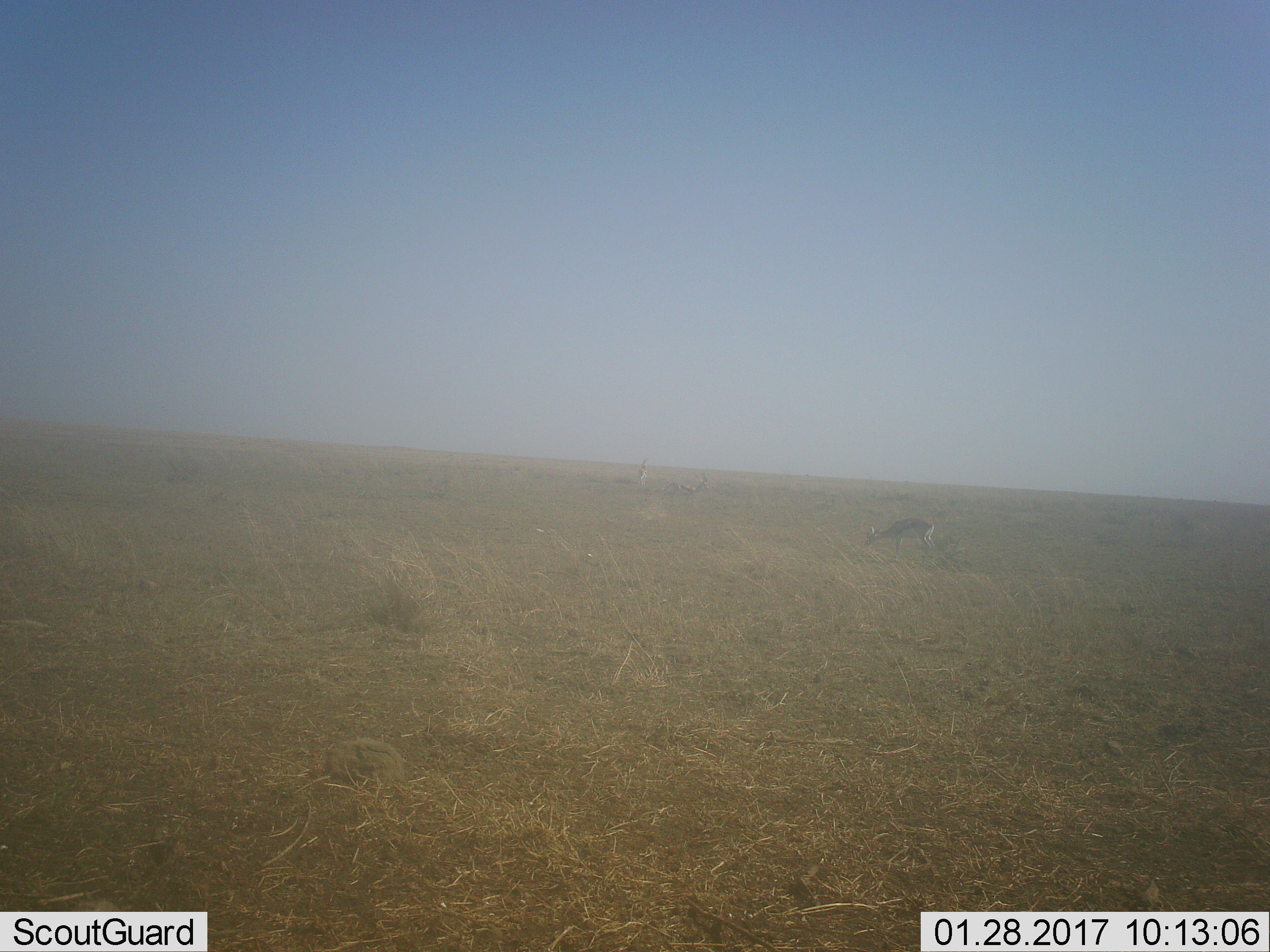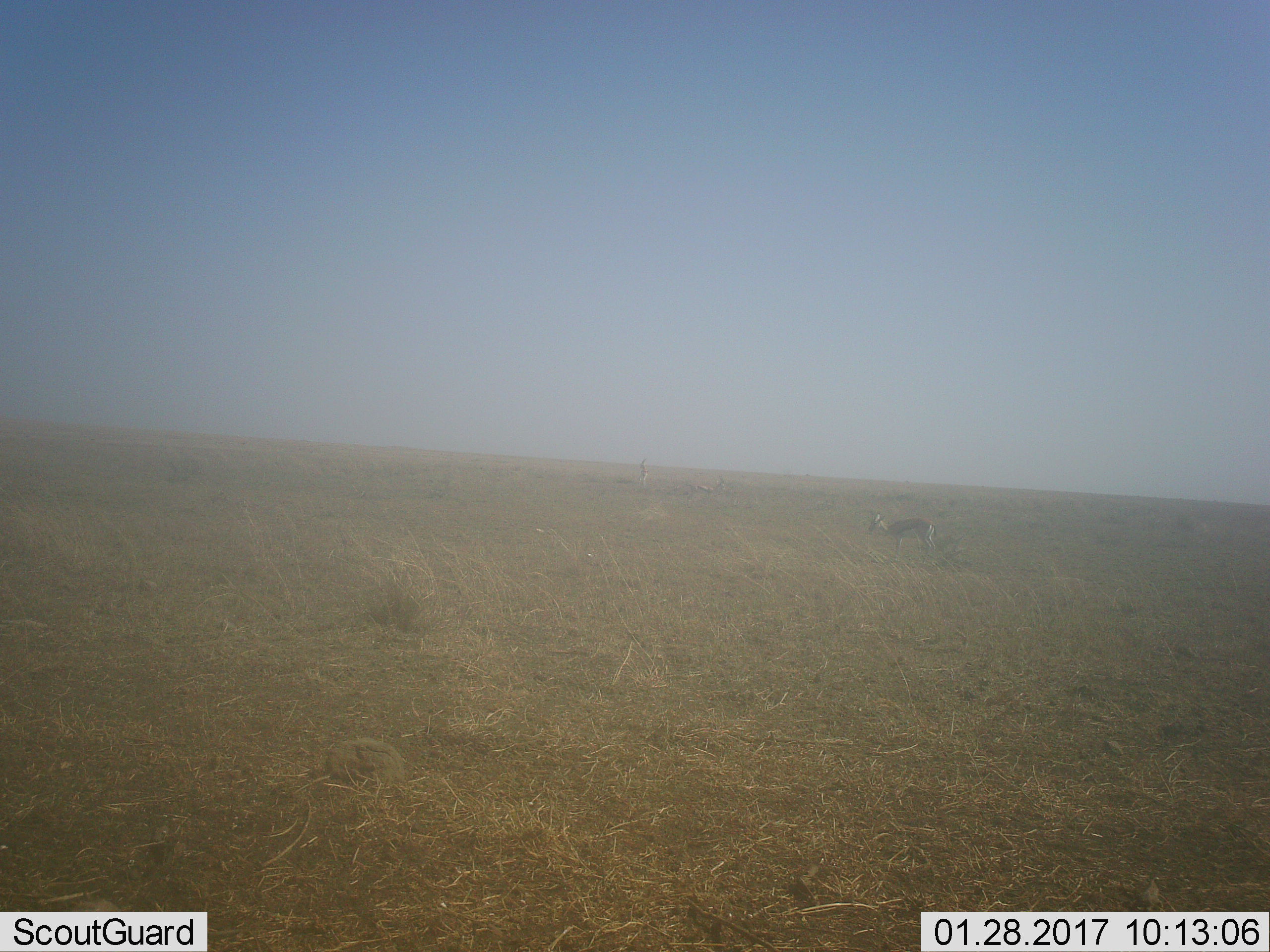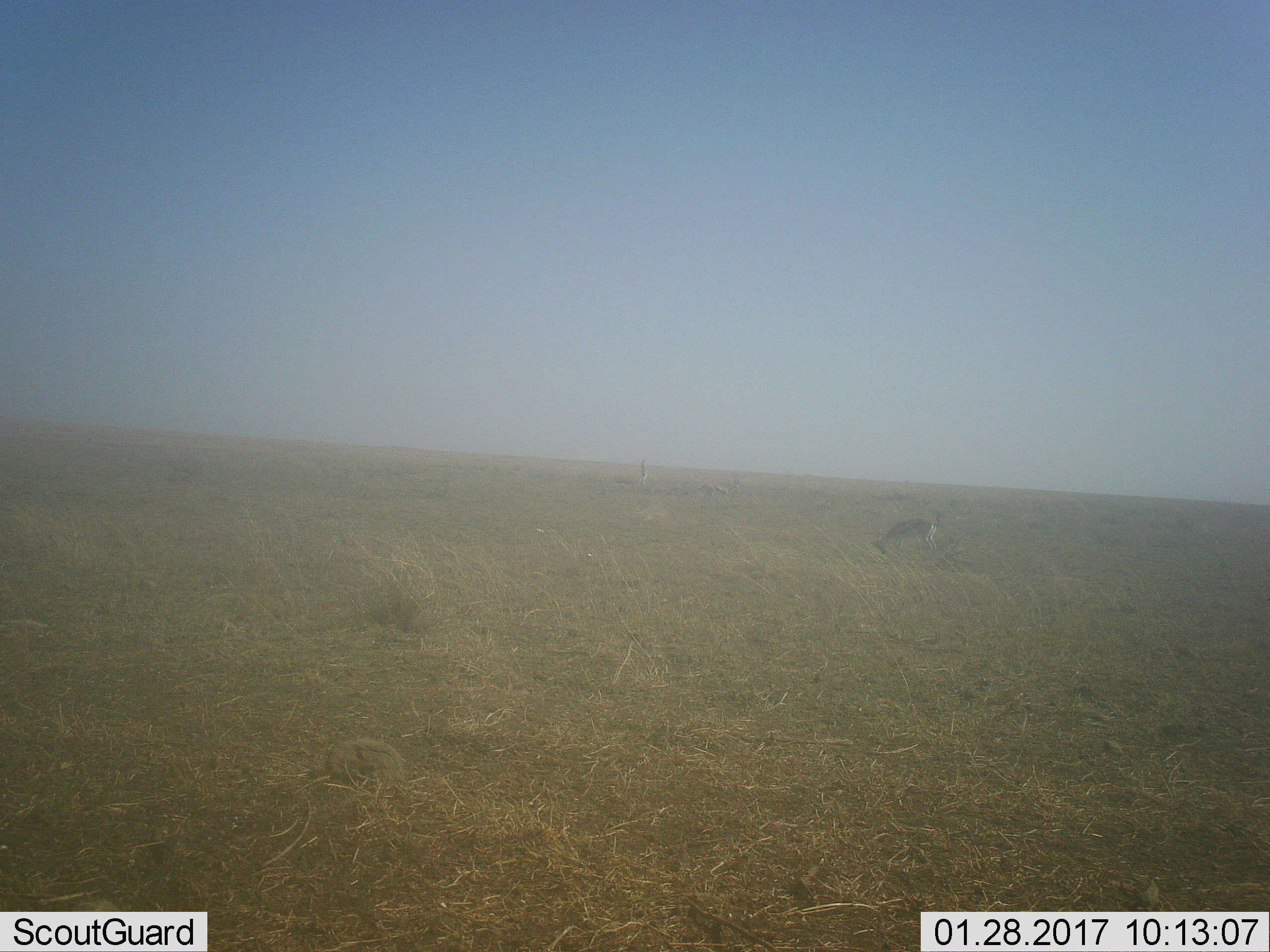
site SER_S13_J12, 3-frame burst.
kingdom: Animalia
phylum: Chordata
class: Mammalia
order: Artiodactyla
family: Bovidae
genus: Eudorcas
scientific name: Eudorcas thomsonii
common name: thomson's gazelle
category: gazellethomsons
Gazellethomsons (thomson's gazelle) (Eudorcas thomsonii), count 3. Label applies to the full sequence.